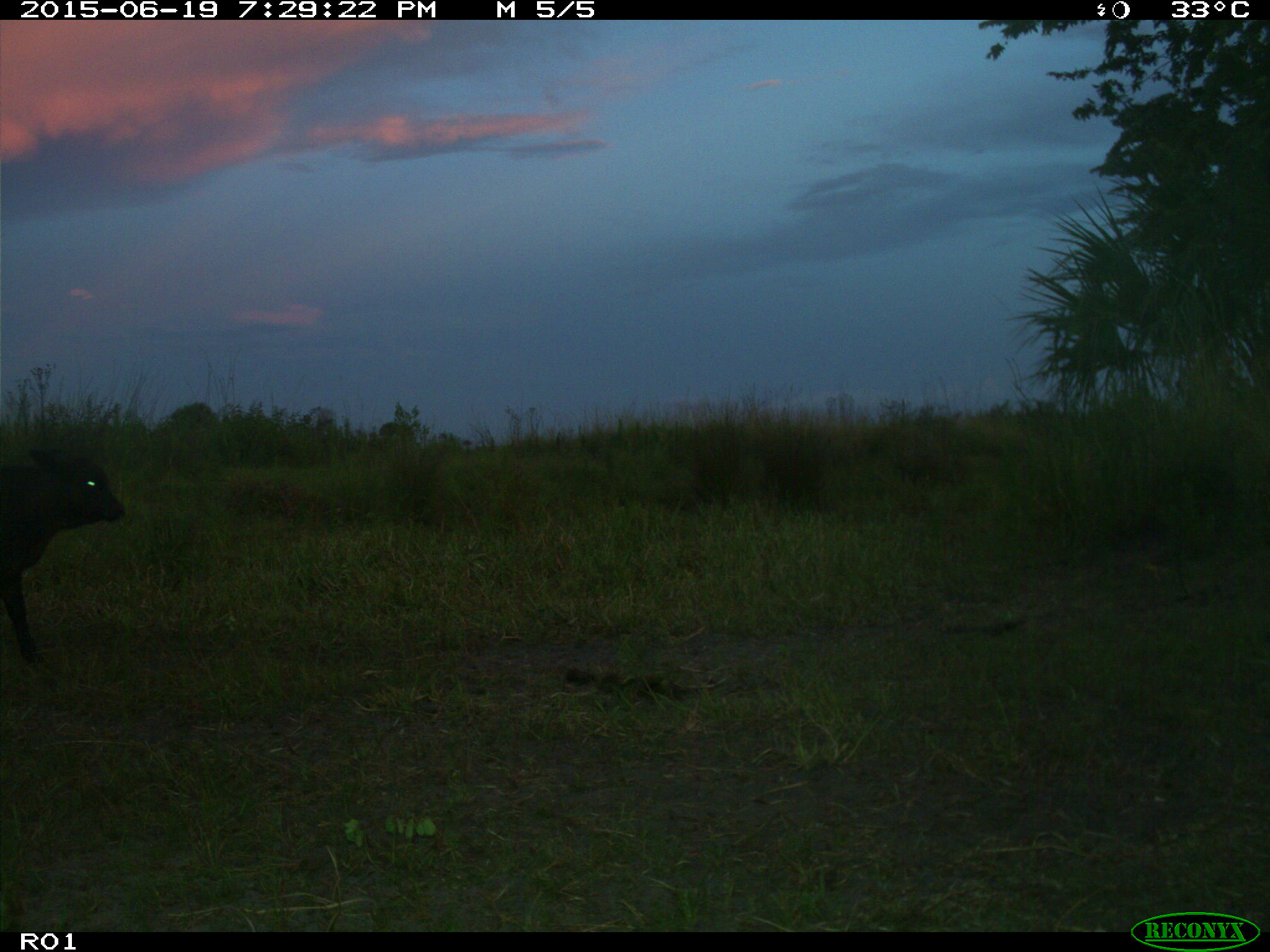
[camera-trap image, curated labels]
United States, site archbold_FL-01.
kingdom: Animalia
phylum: Chordata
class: Mammalia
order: Artiodactyla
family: Bovidae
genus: Bos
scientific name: Bos taurus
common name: domestic cow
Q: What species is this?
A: Bos taurus (domestic cow).